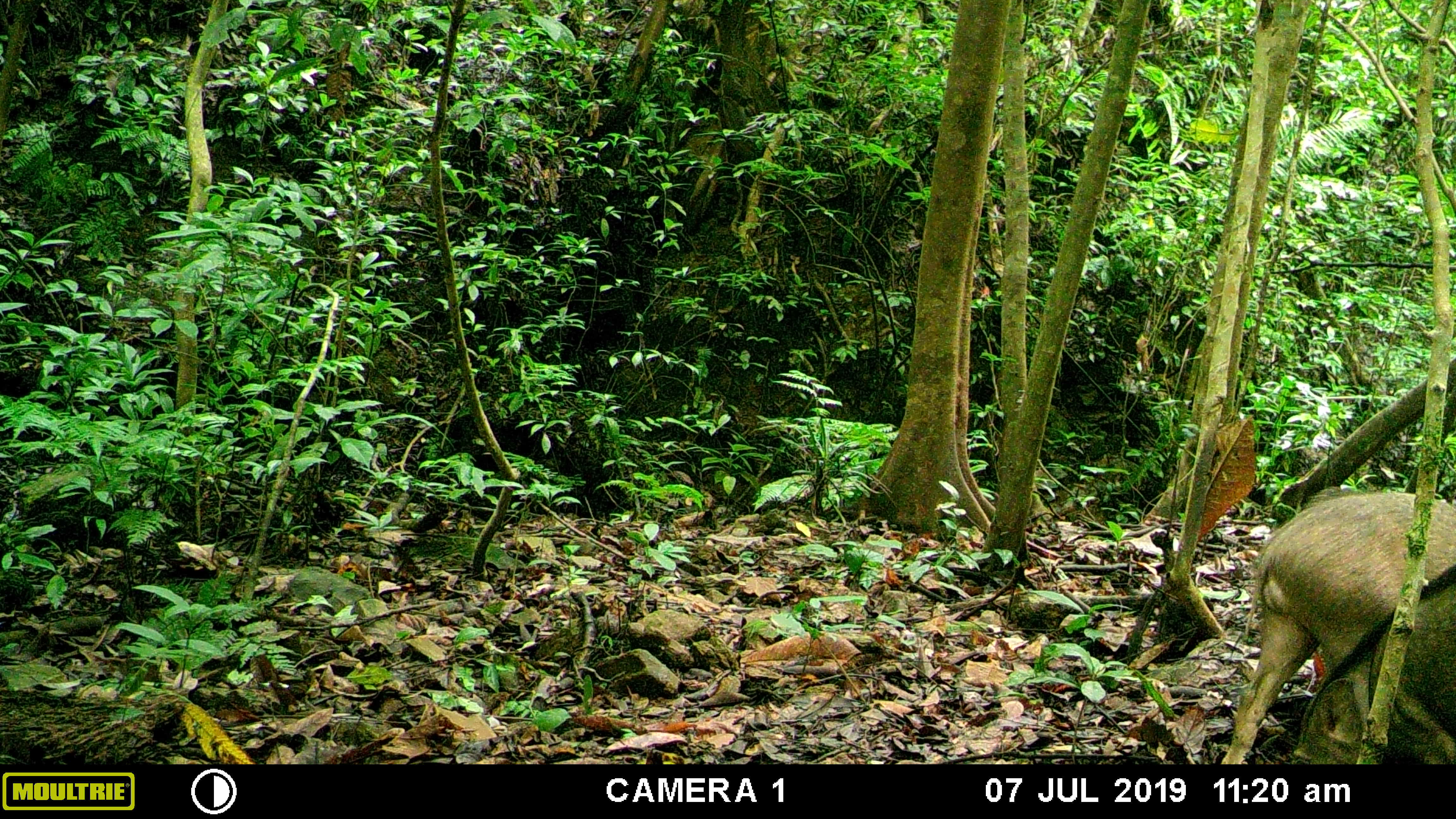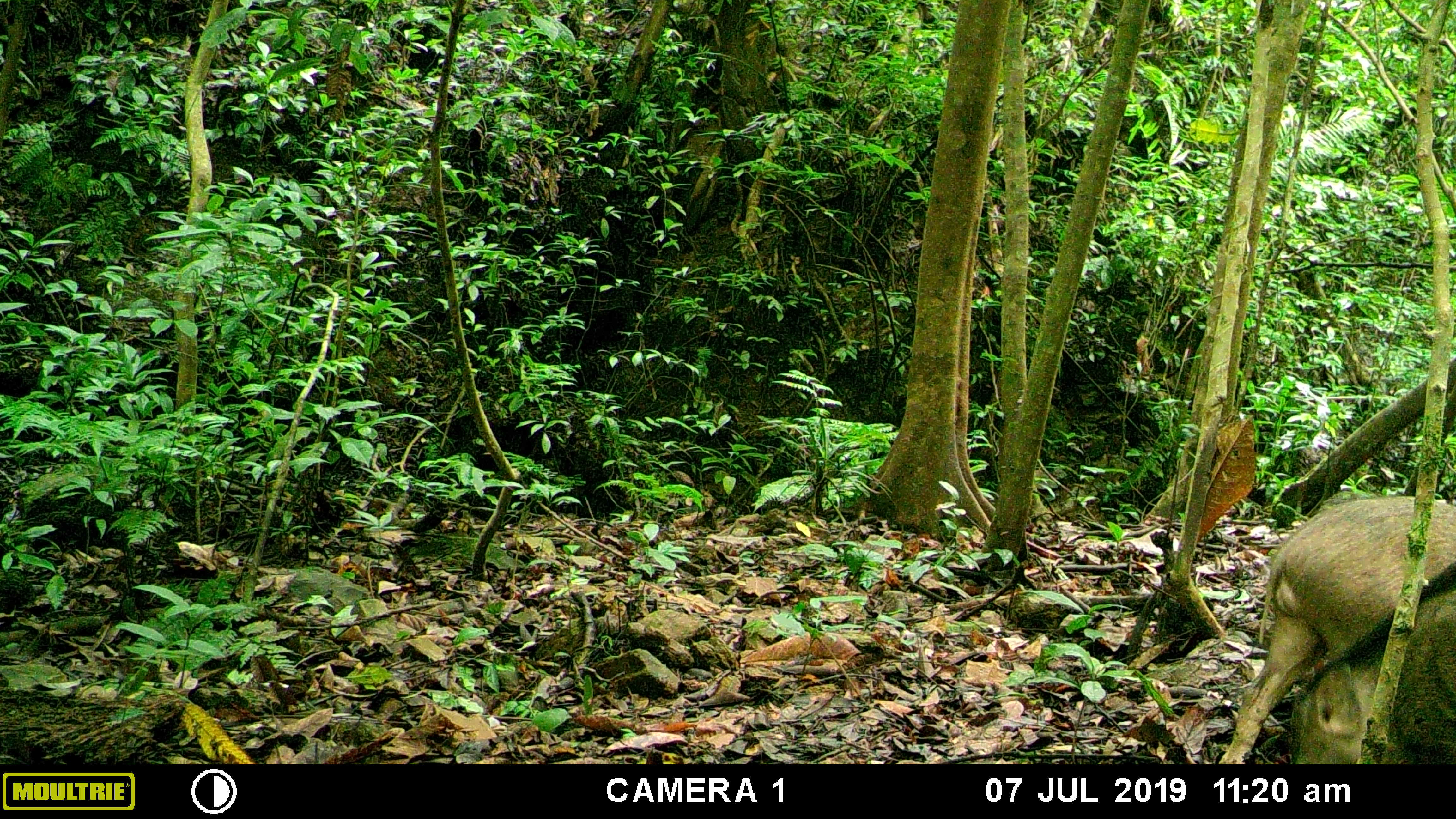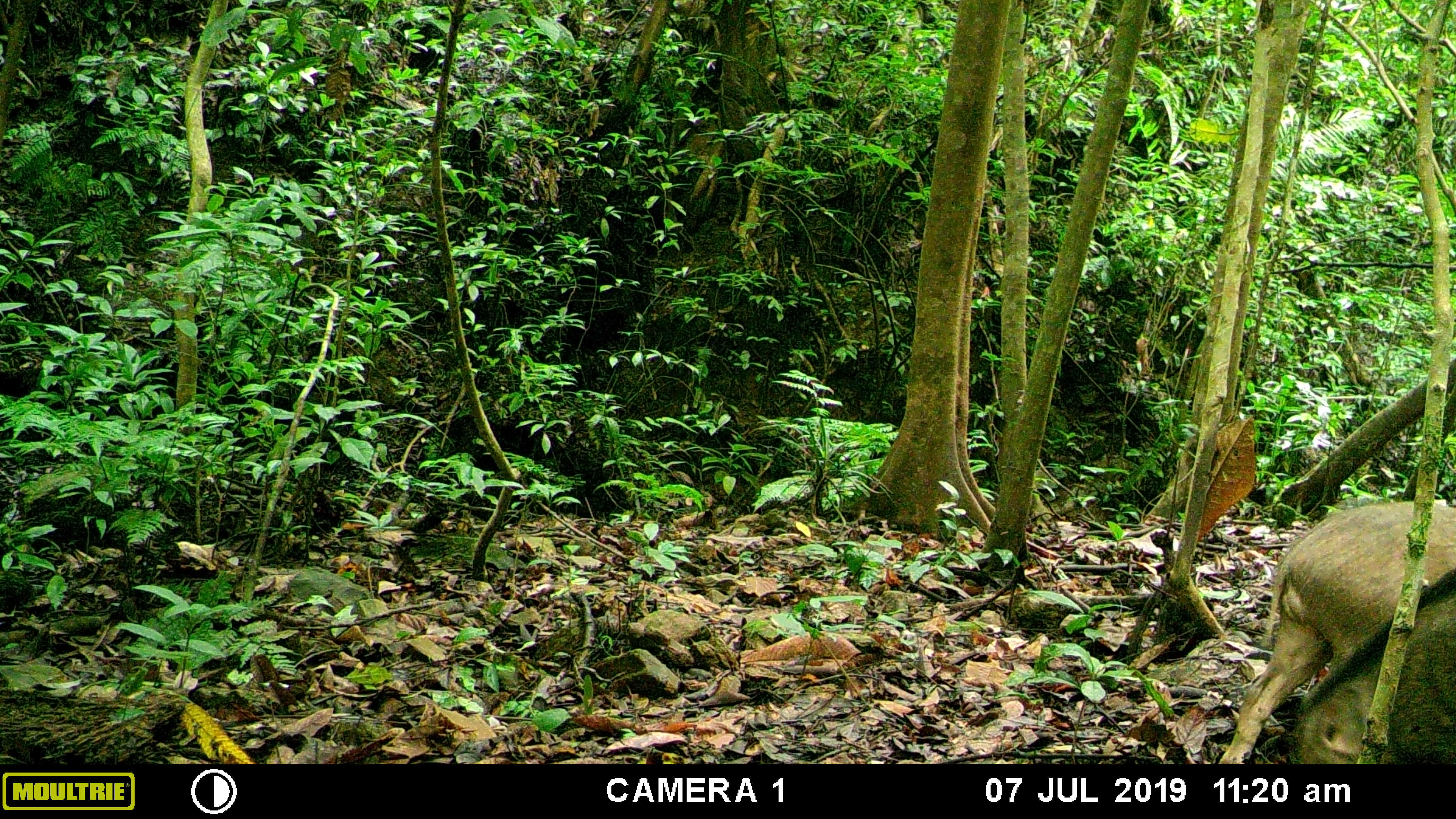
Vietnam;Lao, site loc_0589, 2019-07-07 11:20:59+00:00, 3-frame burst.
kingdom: Animalia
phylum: Chordata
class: Mammalia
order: Artiodactyla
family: Suidae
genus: Sus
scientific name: Sus scrofa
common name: eurasian wild pig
Eurasian wild pig (Sus scrofa). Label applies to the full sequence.